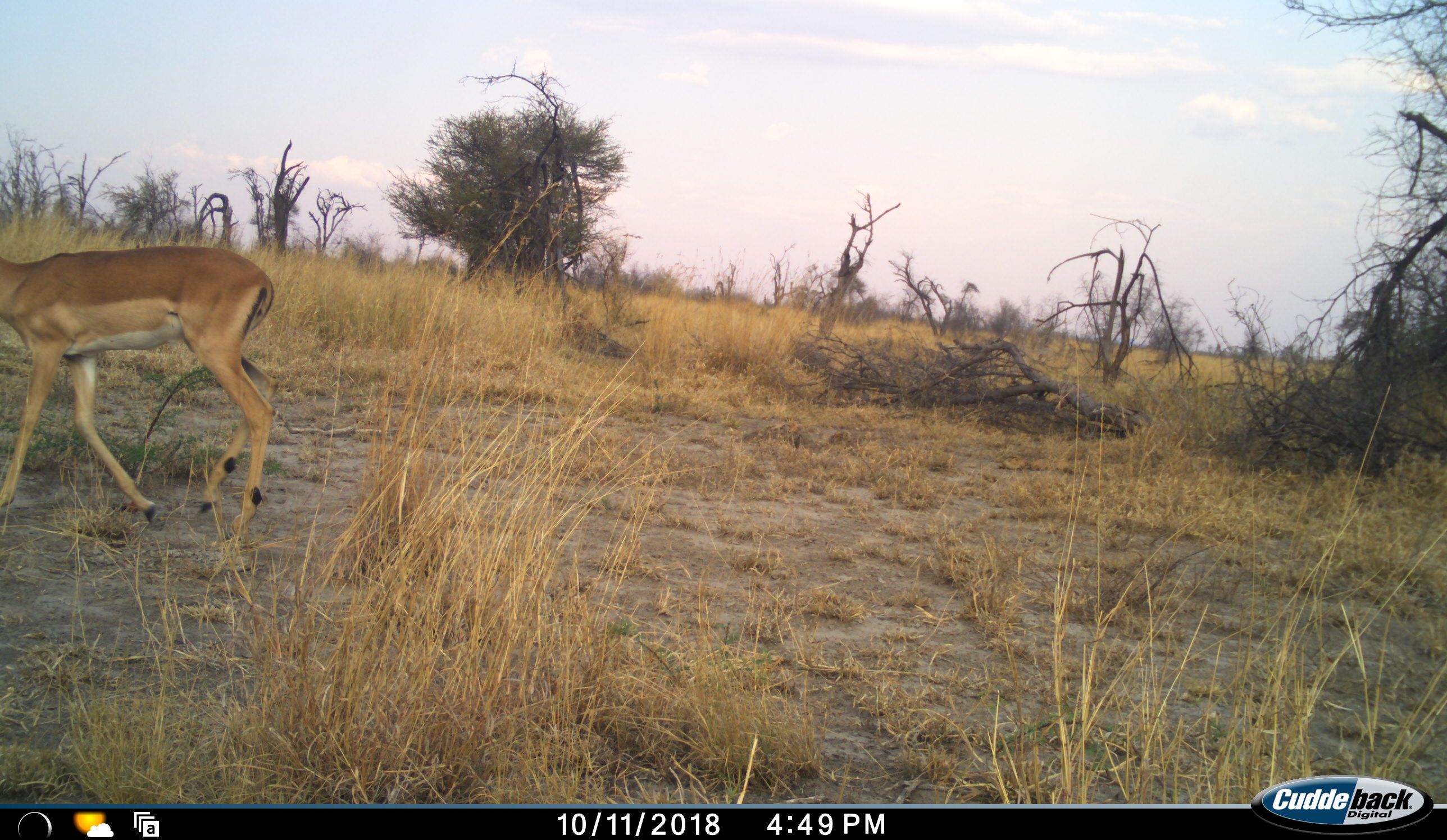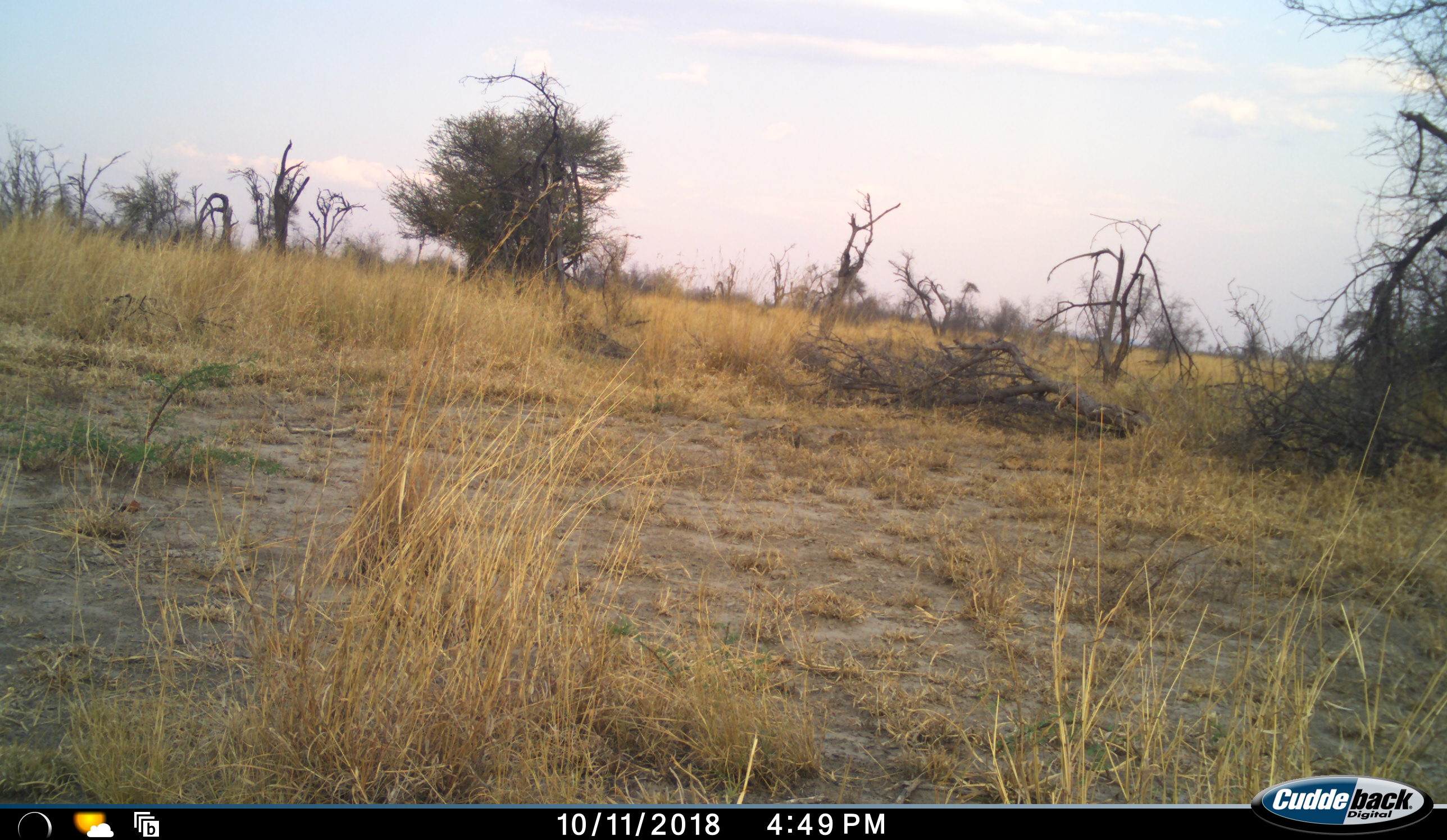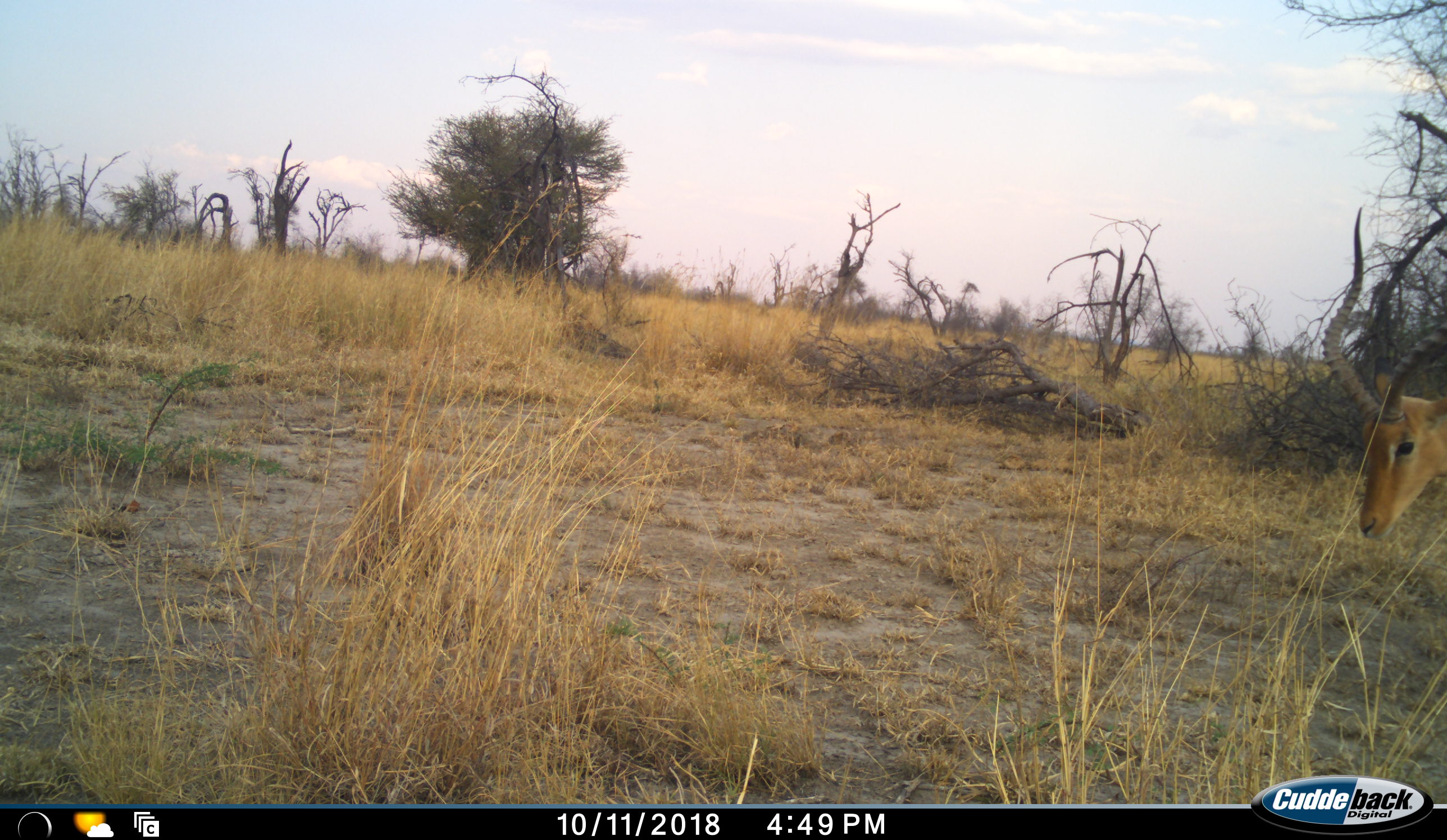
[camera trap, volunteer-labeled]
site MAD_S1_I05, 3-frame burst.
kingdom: Animalia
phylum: Chordata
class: Mammalia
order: Artiodactyla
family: Bovidae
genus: Aepyceros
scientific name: Aepyceros melampus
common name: impala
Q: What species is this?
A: Impala (Aepyceros melampus).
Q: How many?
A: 2.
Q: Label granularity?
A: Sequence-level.